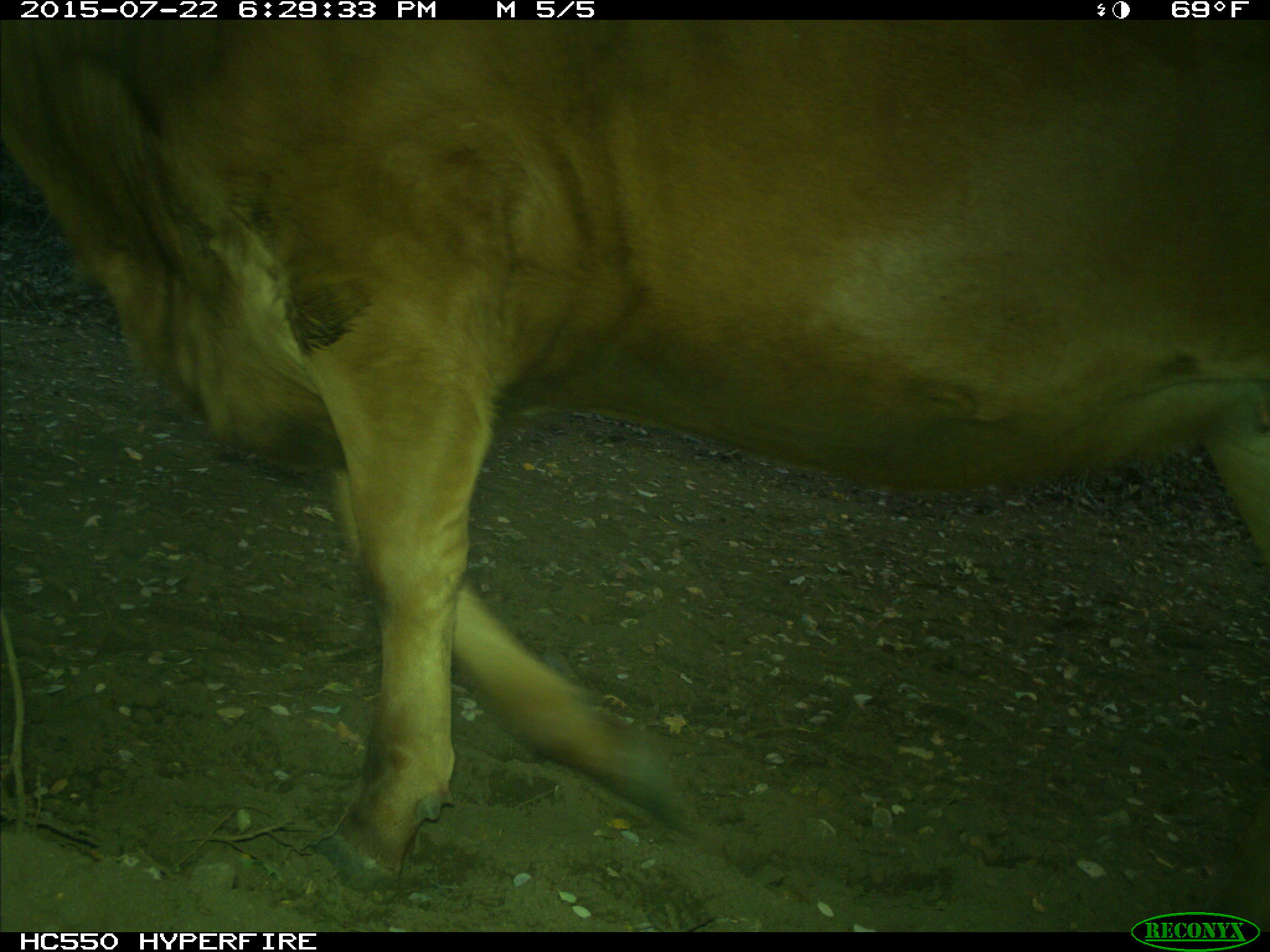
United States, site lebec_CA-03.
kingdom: Animalia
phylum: Chordata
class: Mammalia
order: Artiodactyla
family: Bovidae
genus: Bos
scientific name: Bos taurus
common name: domestic cow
Bos taurus (domestic cow).